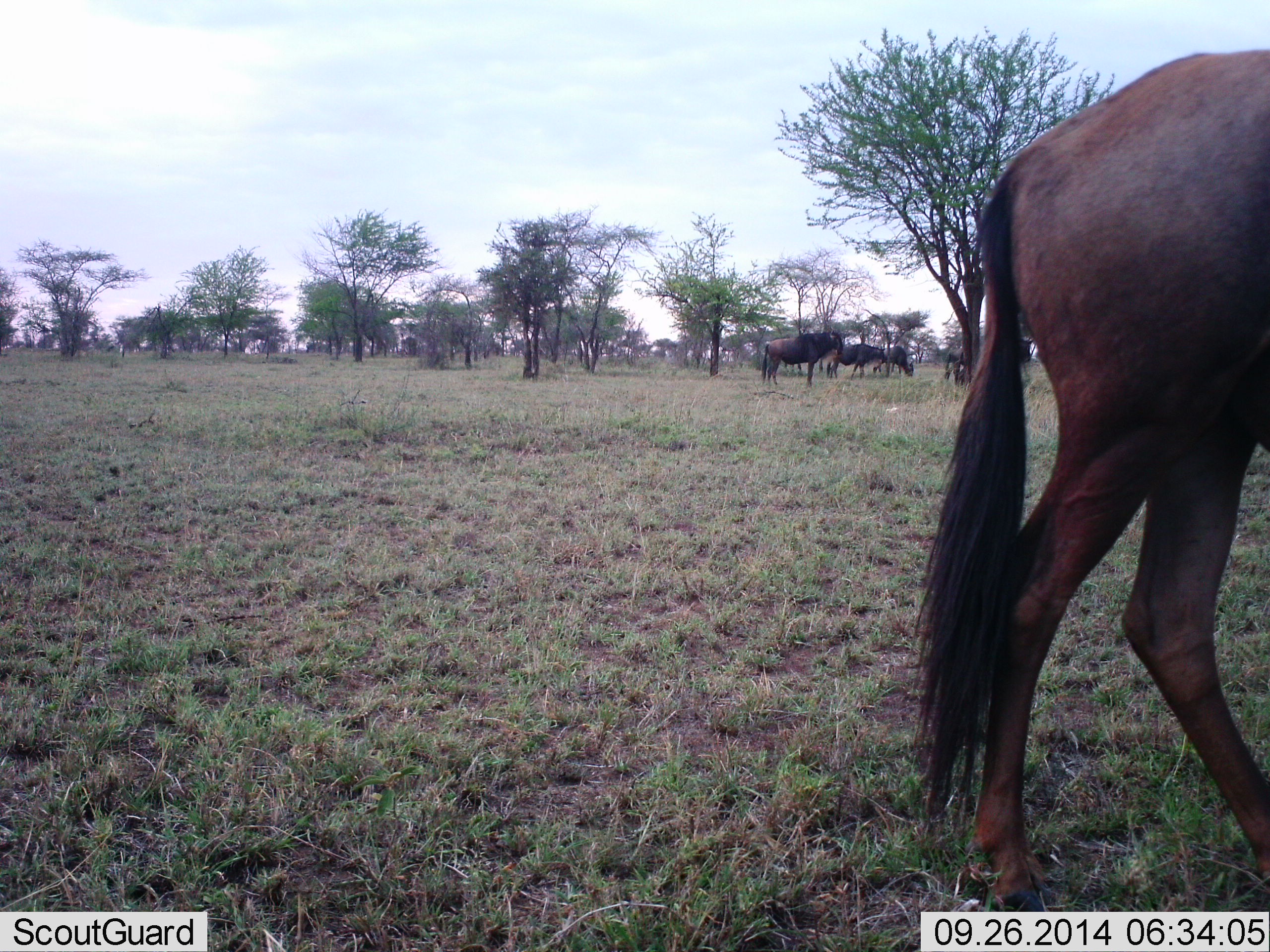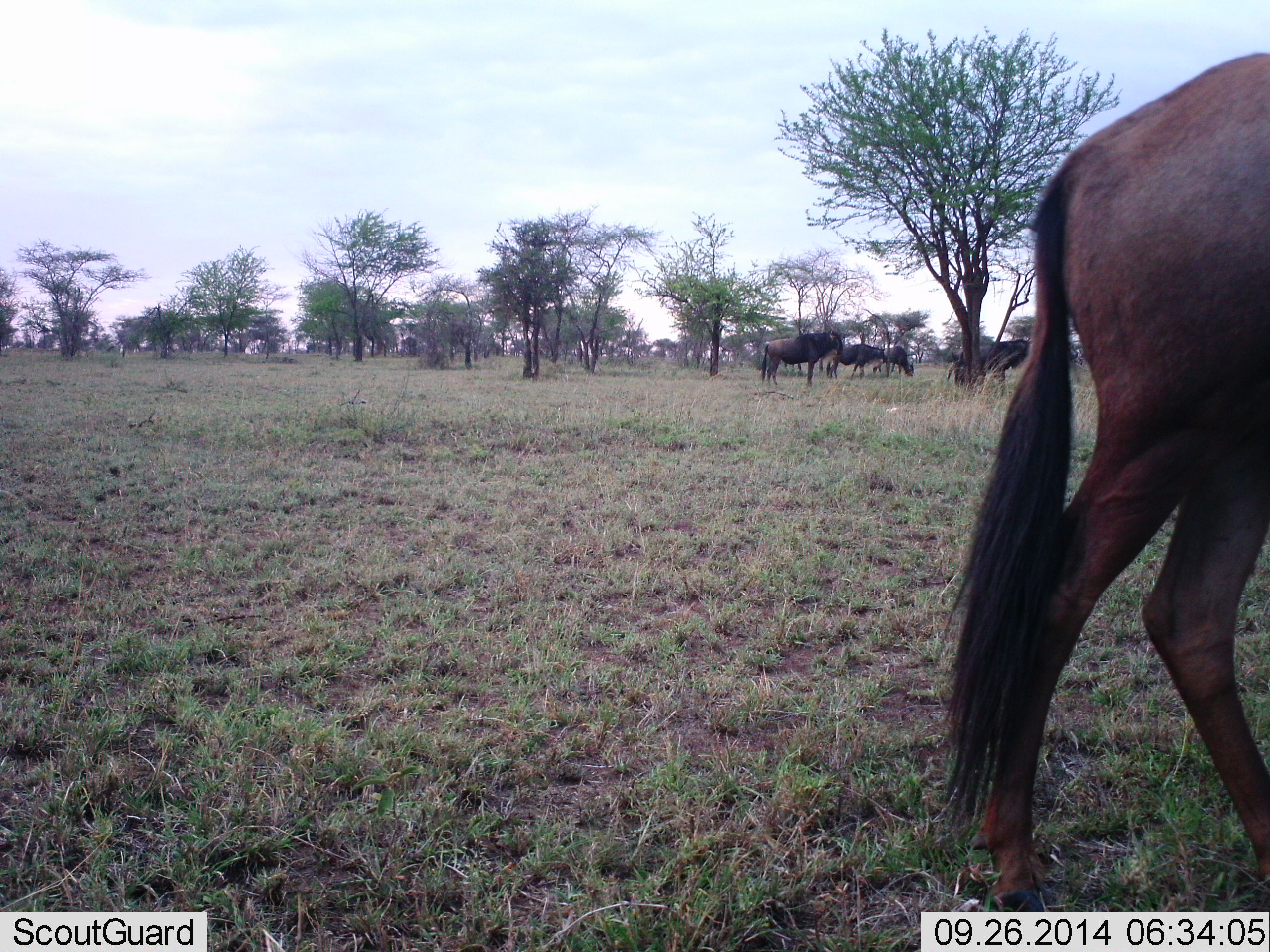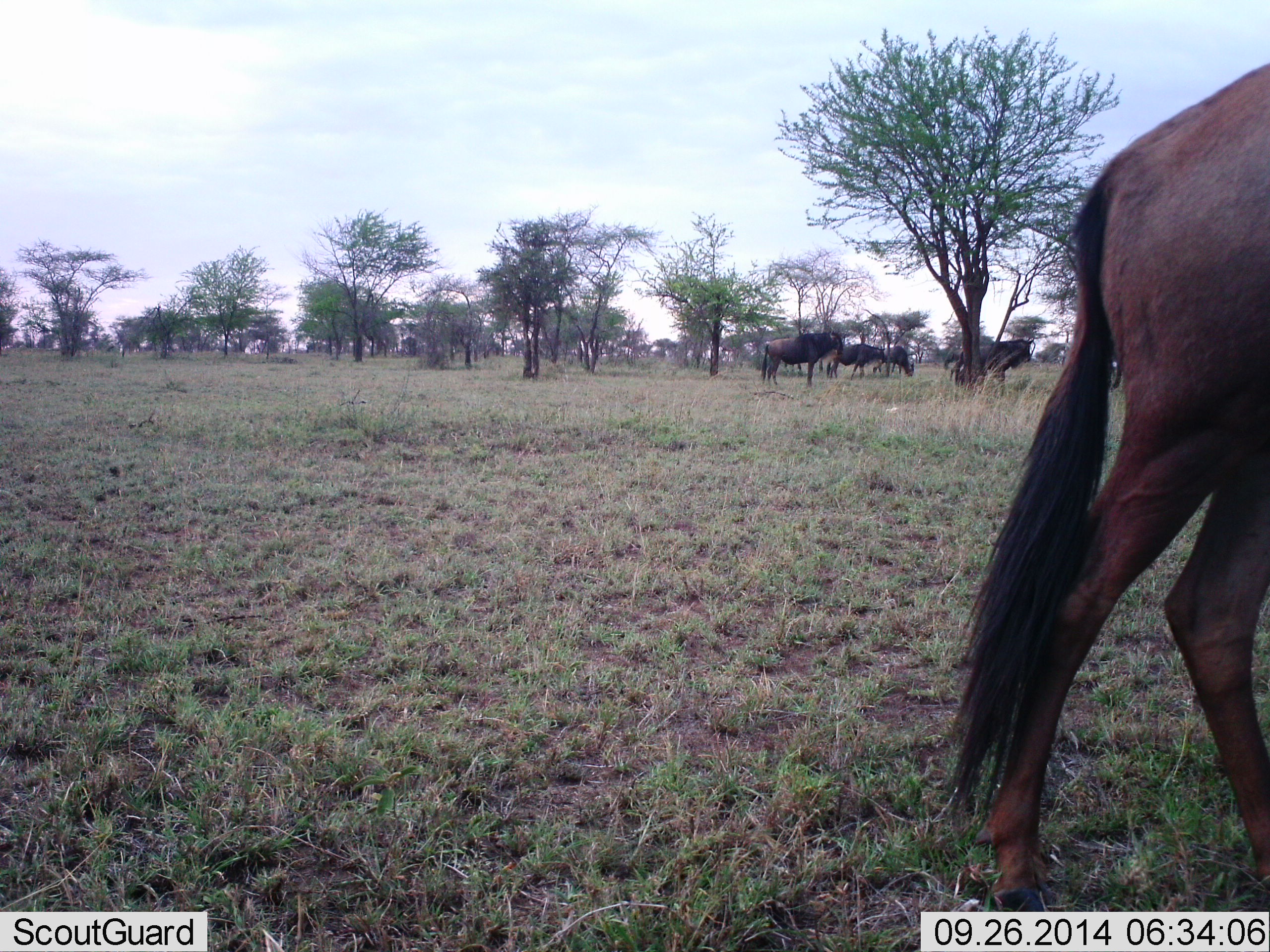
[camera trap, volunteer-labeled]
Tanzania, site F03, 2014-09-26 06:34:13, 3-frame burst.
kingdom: Animalia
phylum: Chordata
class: Mammalia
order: Artiodactyla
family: Bovidae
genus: Connochaetes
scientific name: Connochaetes taurinus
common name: blue wildebeest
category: wildebeest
Wildebeest (blue wildebeest) (Connochaetes taurinus), count 5. Behavior (volunteer vote fractions): standing 90%, resting 0%, moving 50%, interacting 0%. Young present (vote fraction): 0%. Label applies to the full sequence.